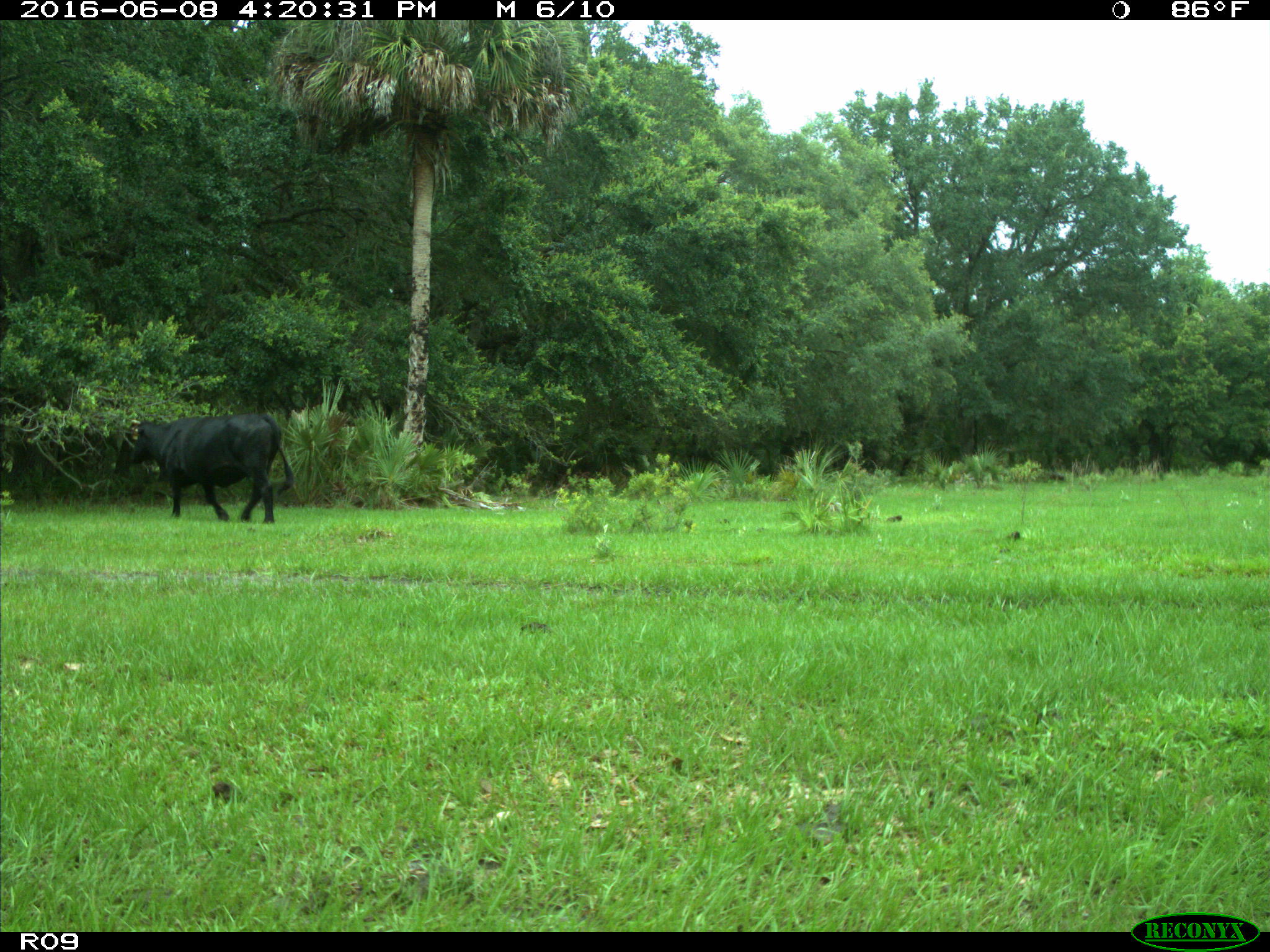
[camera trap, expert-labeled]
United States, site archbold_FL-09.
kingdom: Animalia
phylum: Chordata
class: Mammalia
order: Artiodactyla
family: Bovidae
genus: Bos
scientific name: Bos taurus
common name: domestic cow